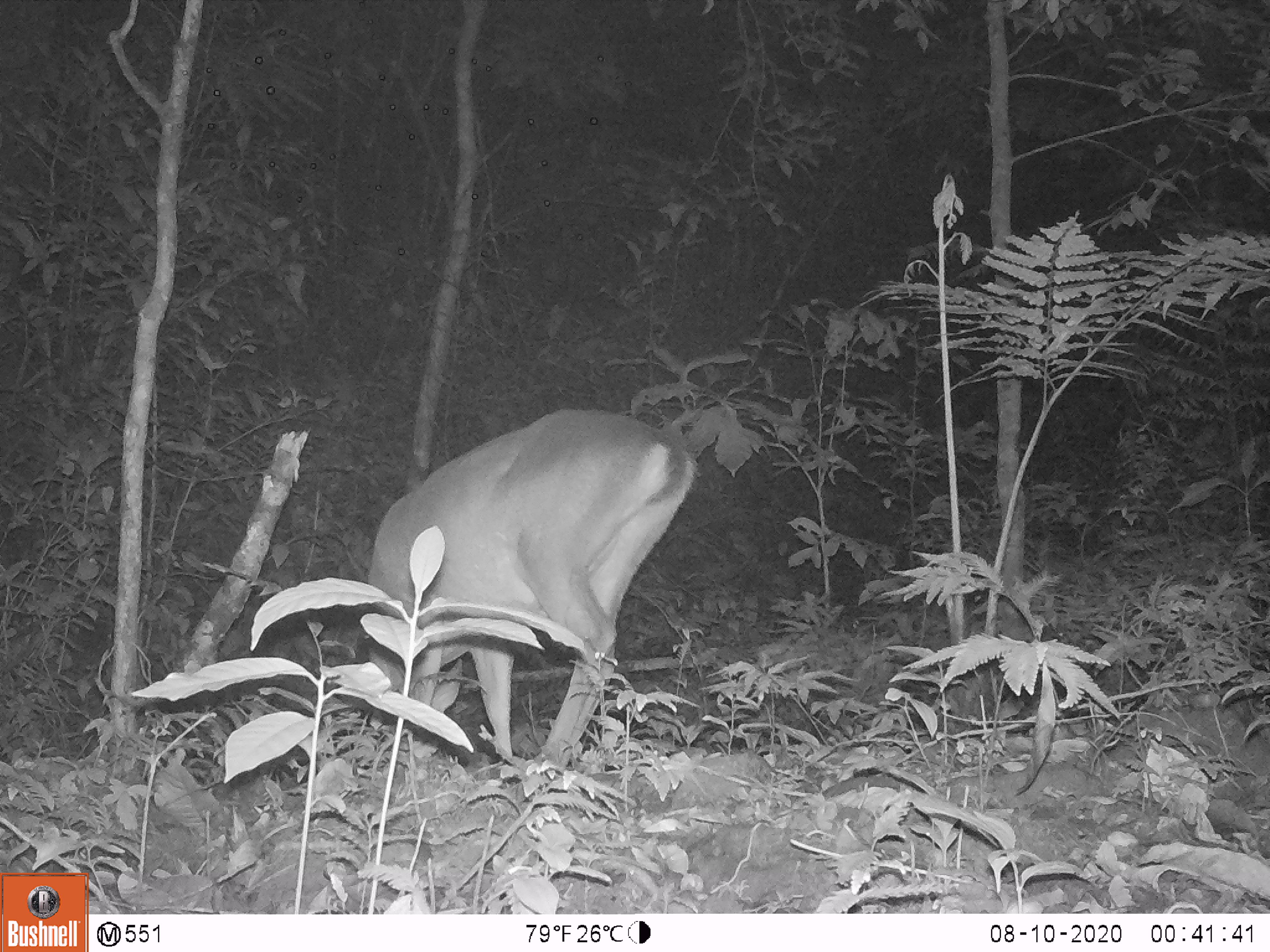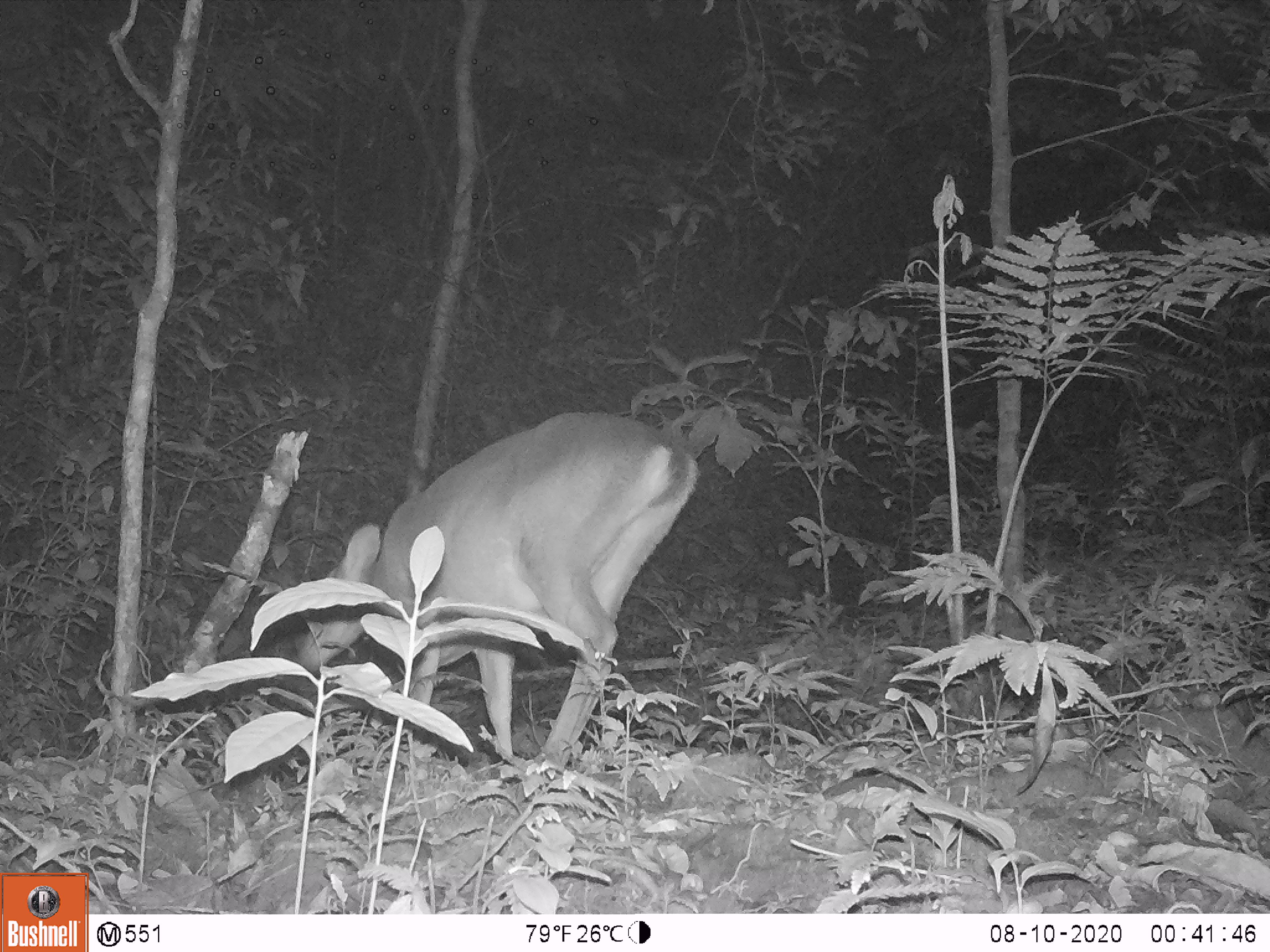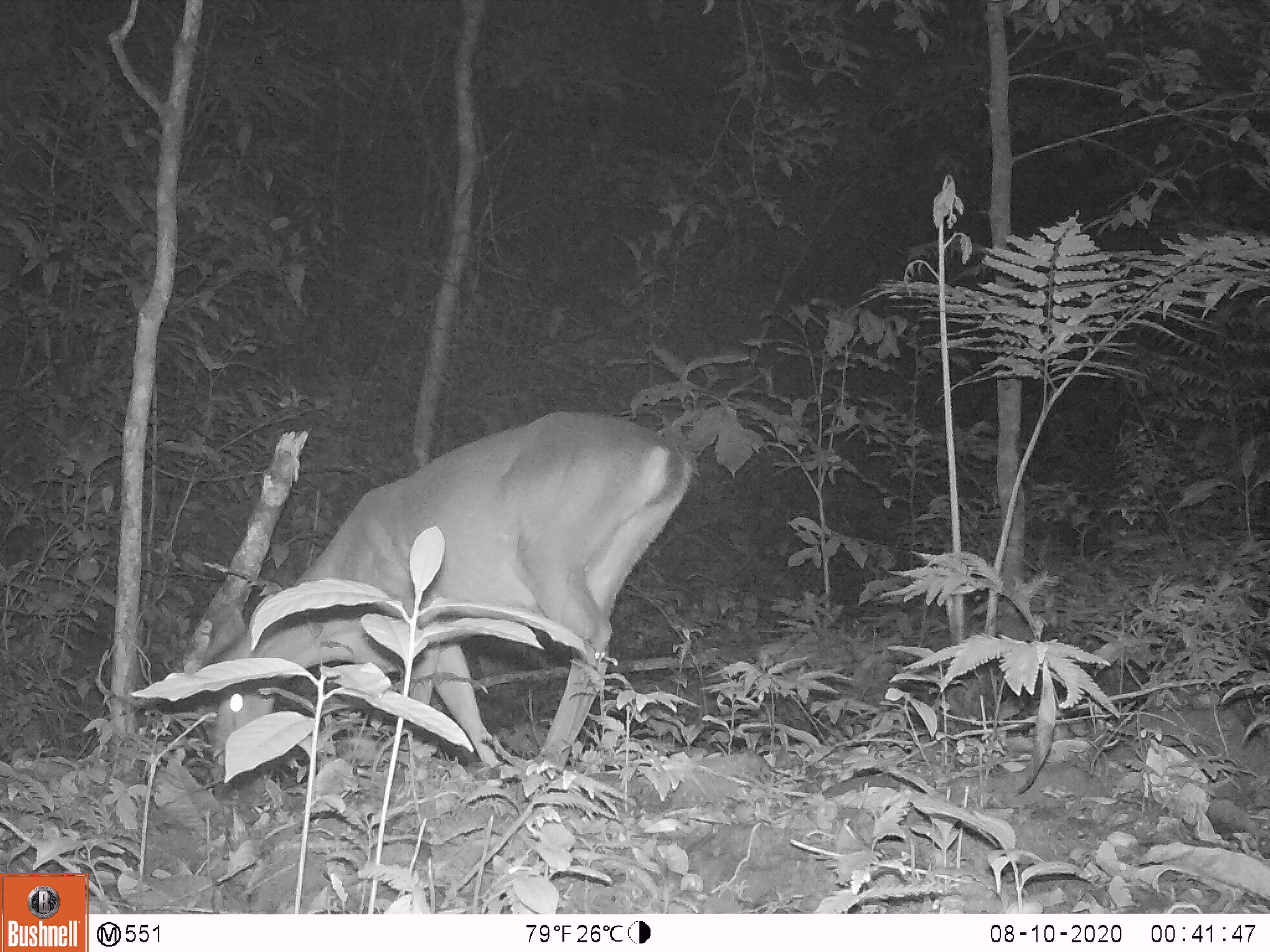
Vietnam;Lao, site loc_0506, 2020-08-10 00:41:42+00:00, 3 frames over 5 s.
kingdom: Animalia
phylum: Chordata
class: Mammalia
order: Artiodactyla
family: Cervidae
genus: Muntiacus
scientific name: Muntiacus vuquangensis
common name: large-antlered muntjac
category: large antlered muntjac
Large antlered muntjac (large-antlered muntjac) (Muntiacus vuquangensis). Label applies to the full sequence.